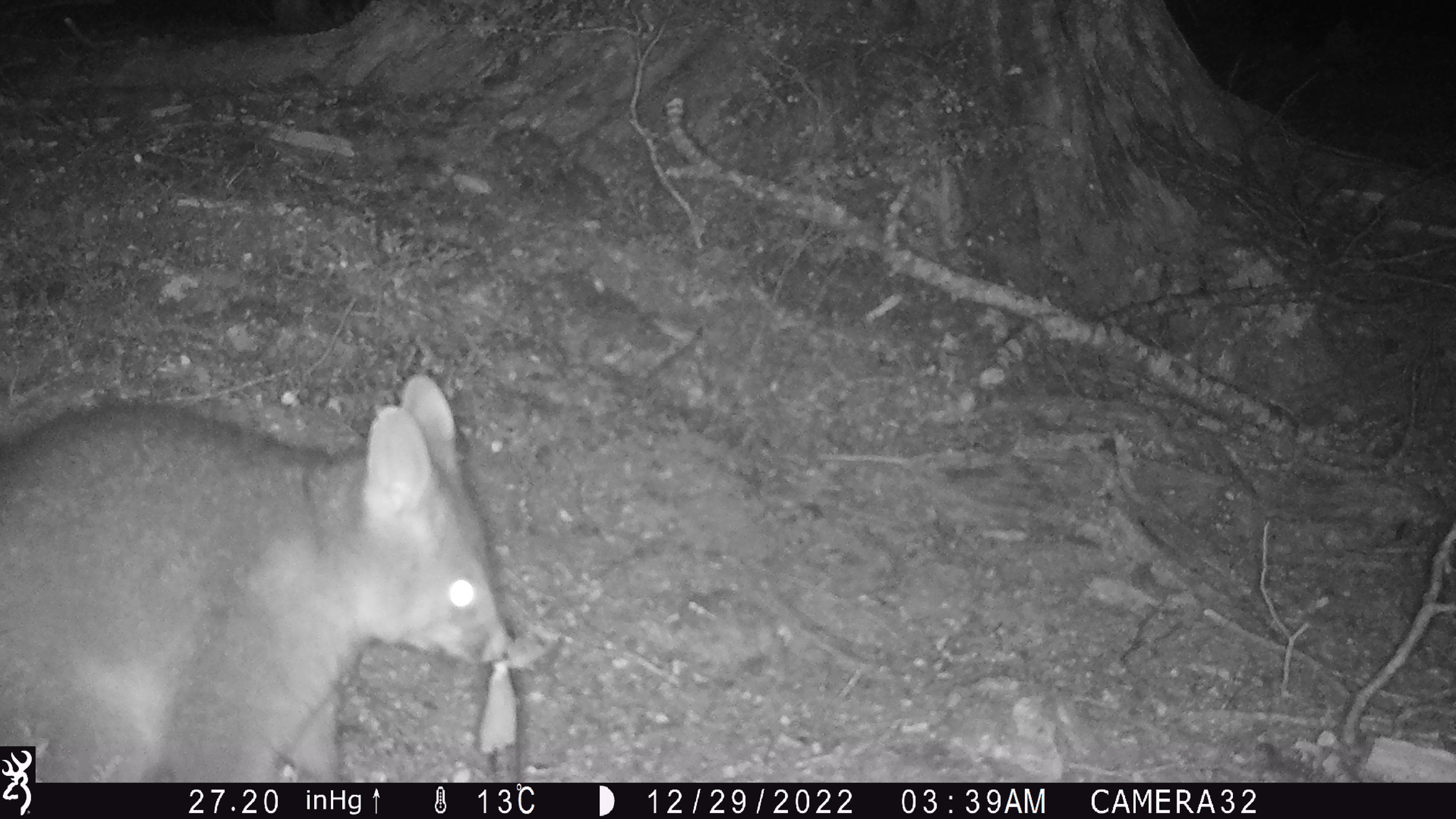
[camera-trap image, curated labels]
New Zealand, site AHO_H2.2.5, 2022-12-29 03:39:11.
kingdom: Animalia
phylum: Chordata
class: Mammalia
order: Diprotodontia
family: Phalangeridae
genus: Trichosurus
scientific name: Trichosurus vulpecula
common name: common brushtail possum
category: possum